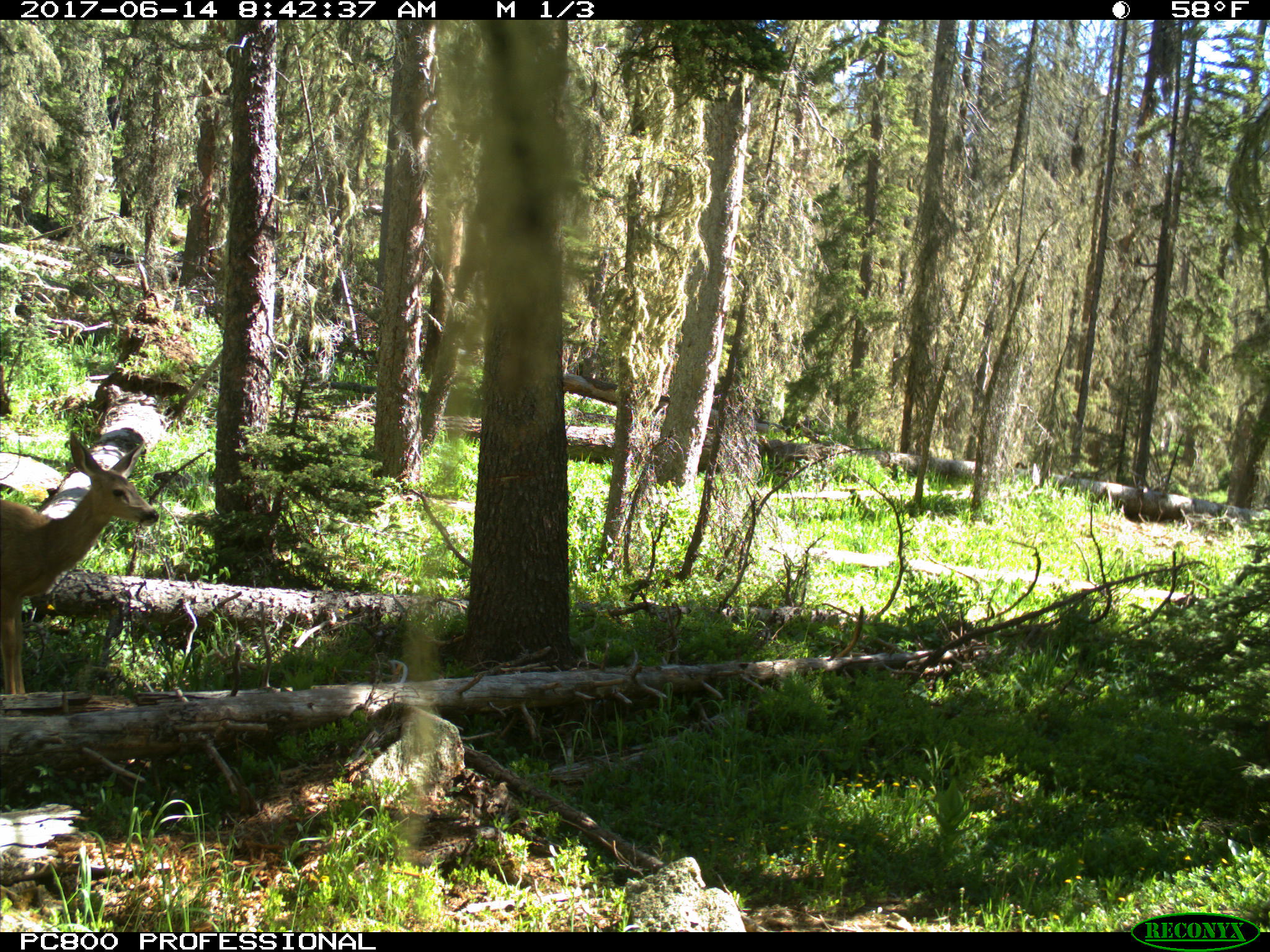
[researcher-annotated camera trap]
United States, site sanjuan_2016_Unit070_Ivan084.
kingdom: Animalia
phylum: Chordata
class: Mammalia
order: Artiodactyla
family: Cervidae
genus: Odocoileus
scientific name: Odocoileus hemionus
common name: mule deer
Odocoileus hemionus (mule deer).